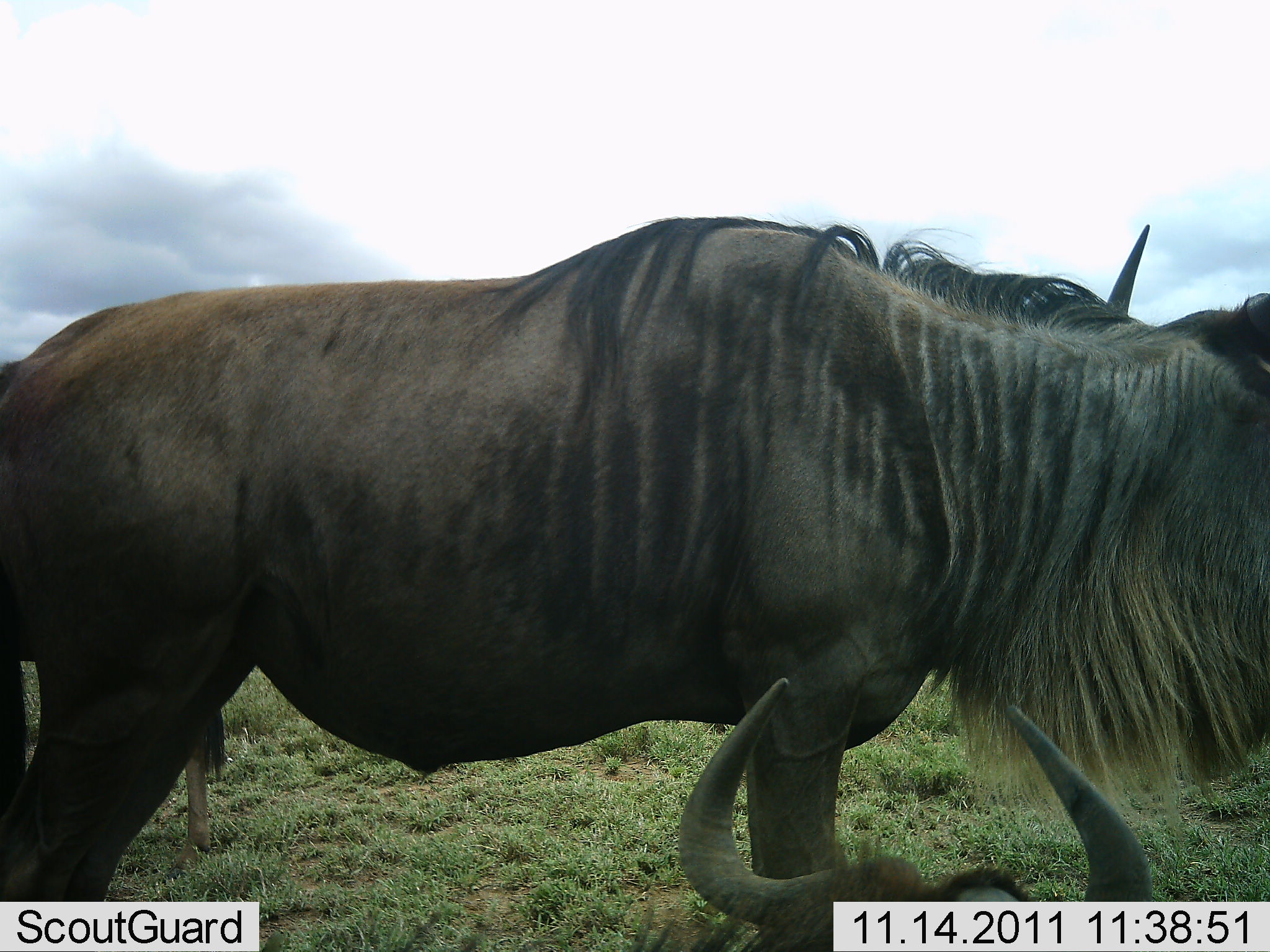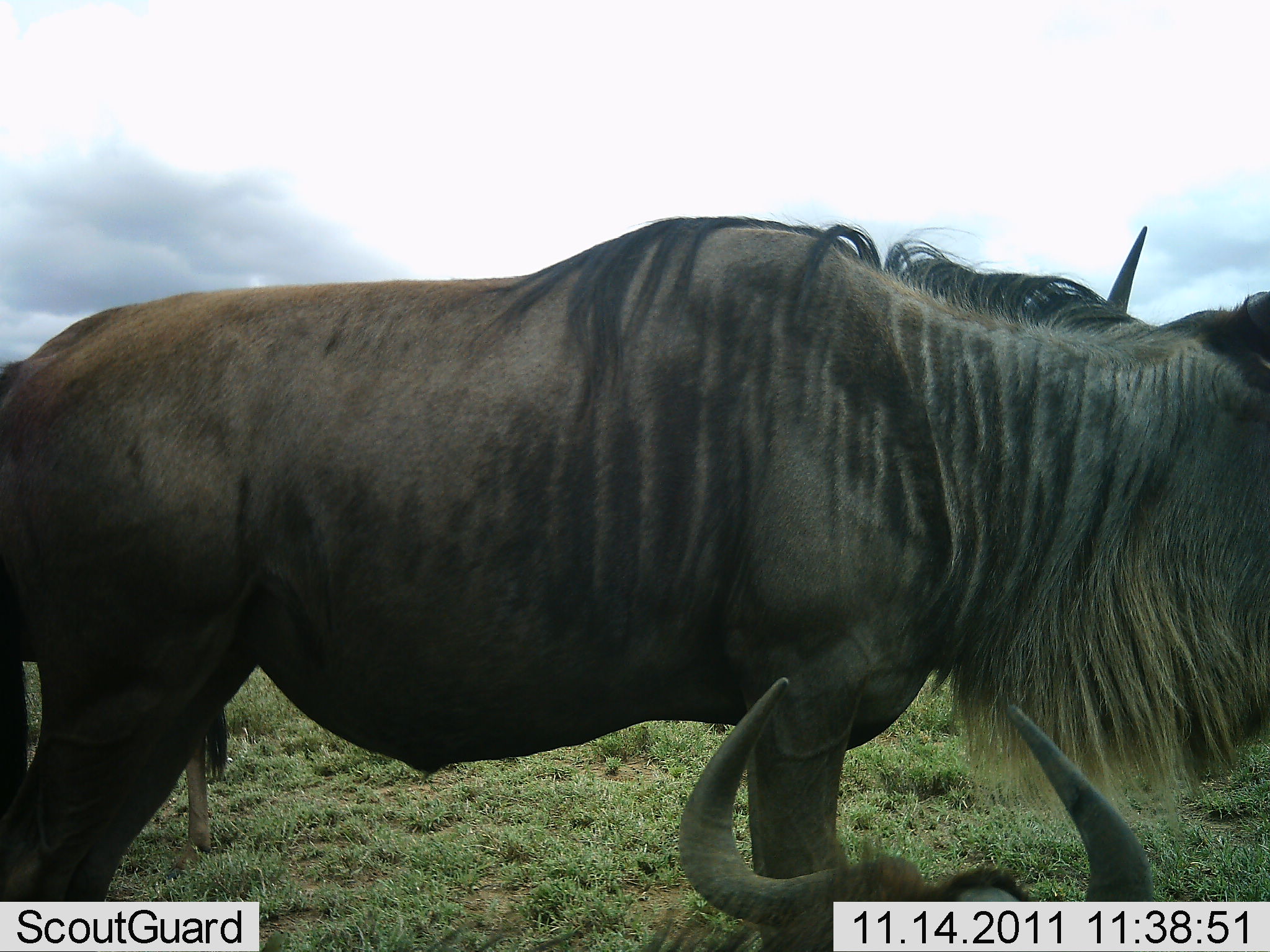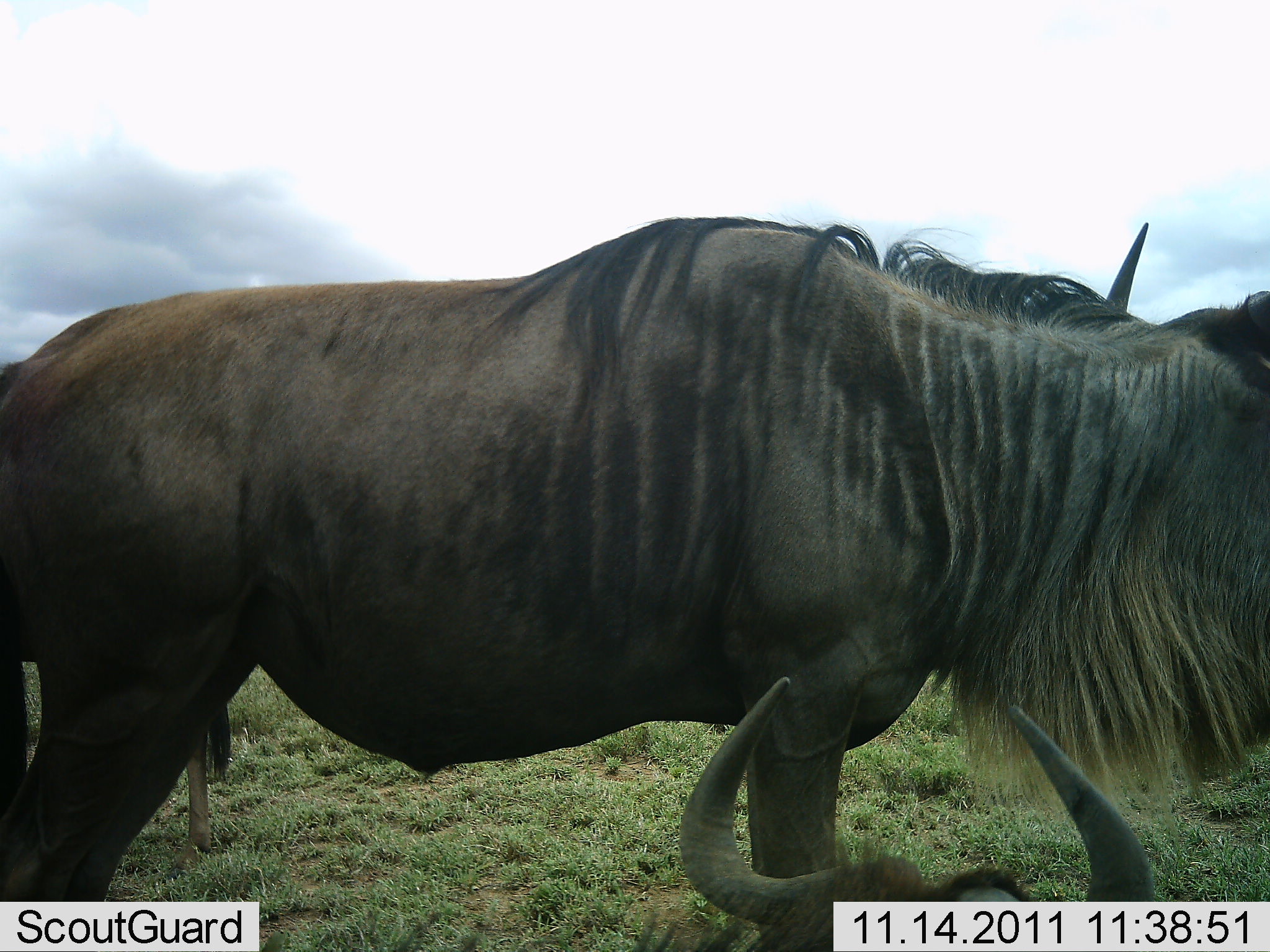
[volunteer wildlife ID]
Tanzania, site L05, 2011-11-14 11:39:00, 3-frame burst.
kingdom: Animalia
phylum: Chordata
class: Mammalia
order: Artiodactyla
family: Bovidae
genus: Connochaetes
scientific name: Connochaetes taurinus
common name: blue wildebeest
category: wildebeest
Wildebeest (blue wildebeest) (Connochaetes taurinus), count 3. Behavior (volunteer vote fractions): standing 82%, resting 55%, moving 9%, interacting 0%. Young present (vote fraction): 9%. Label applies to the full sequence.